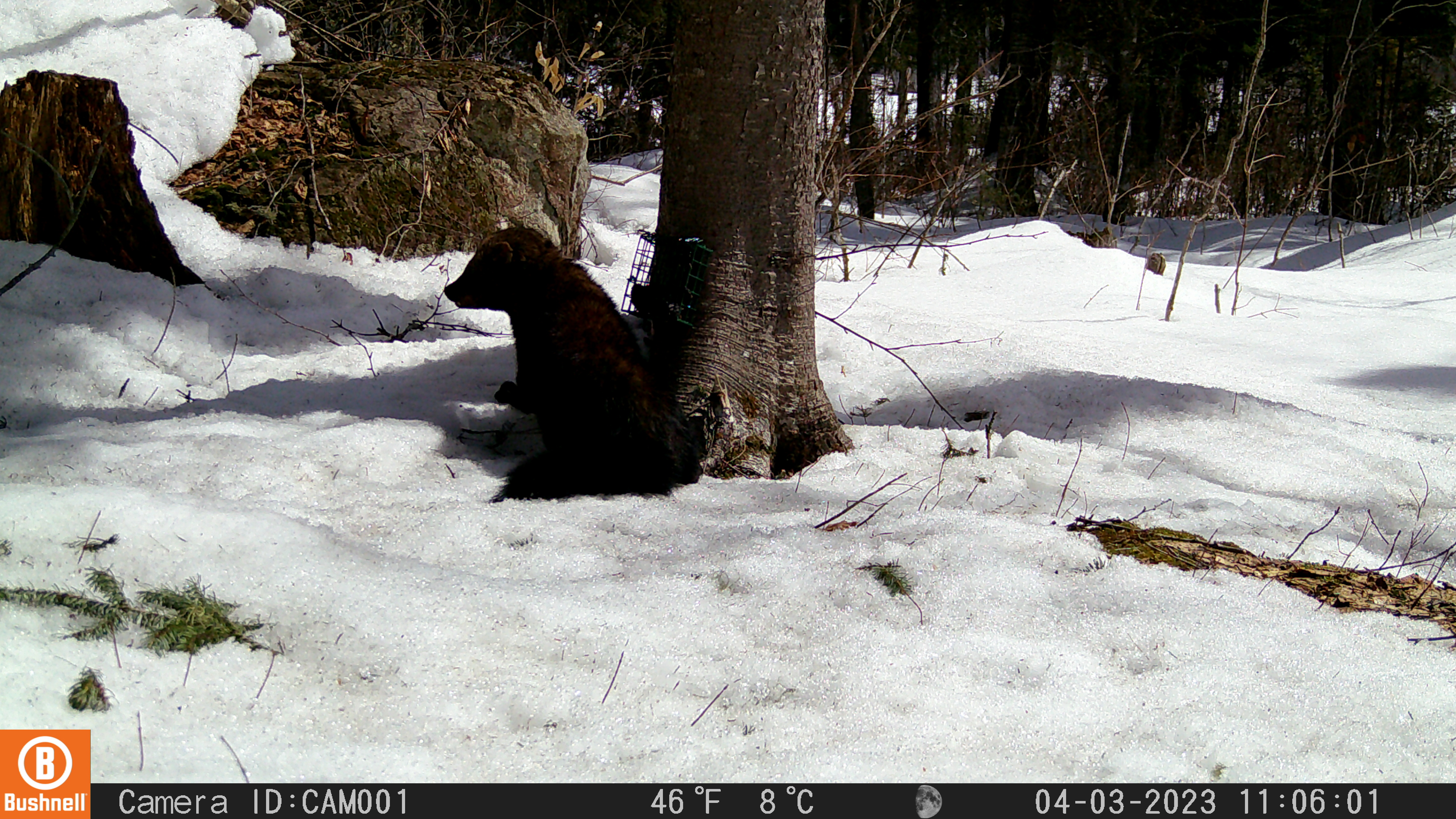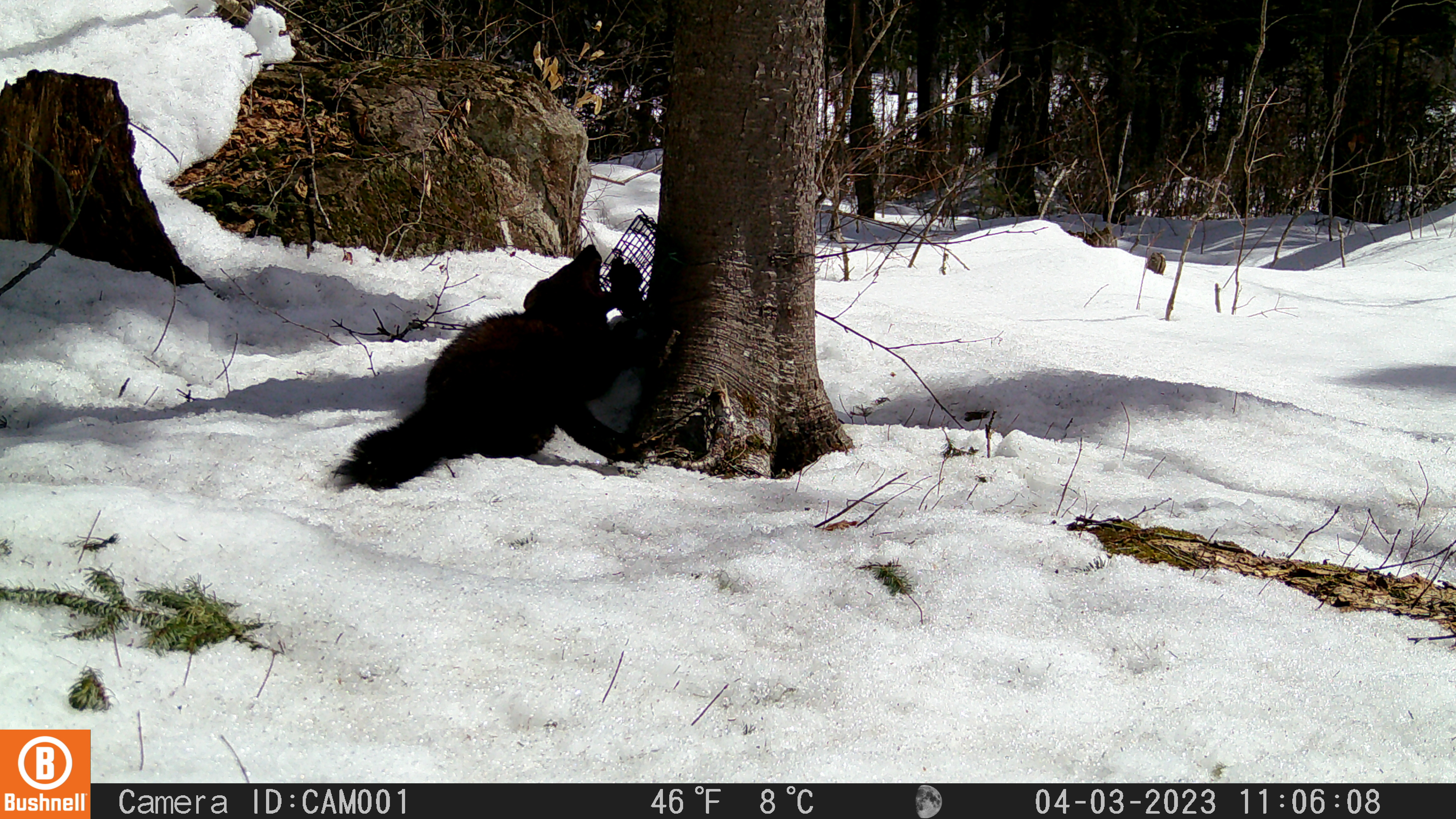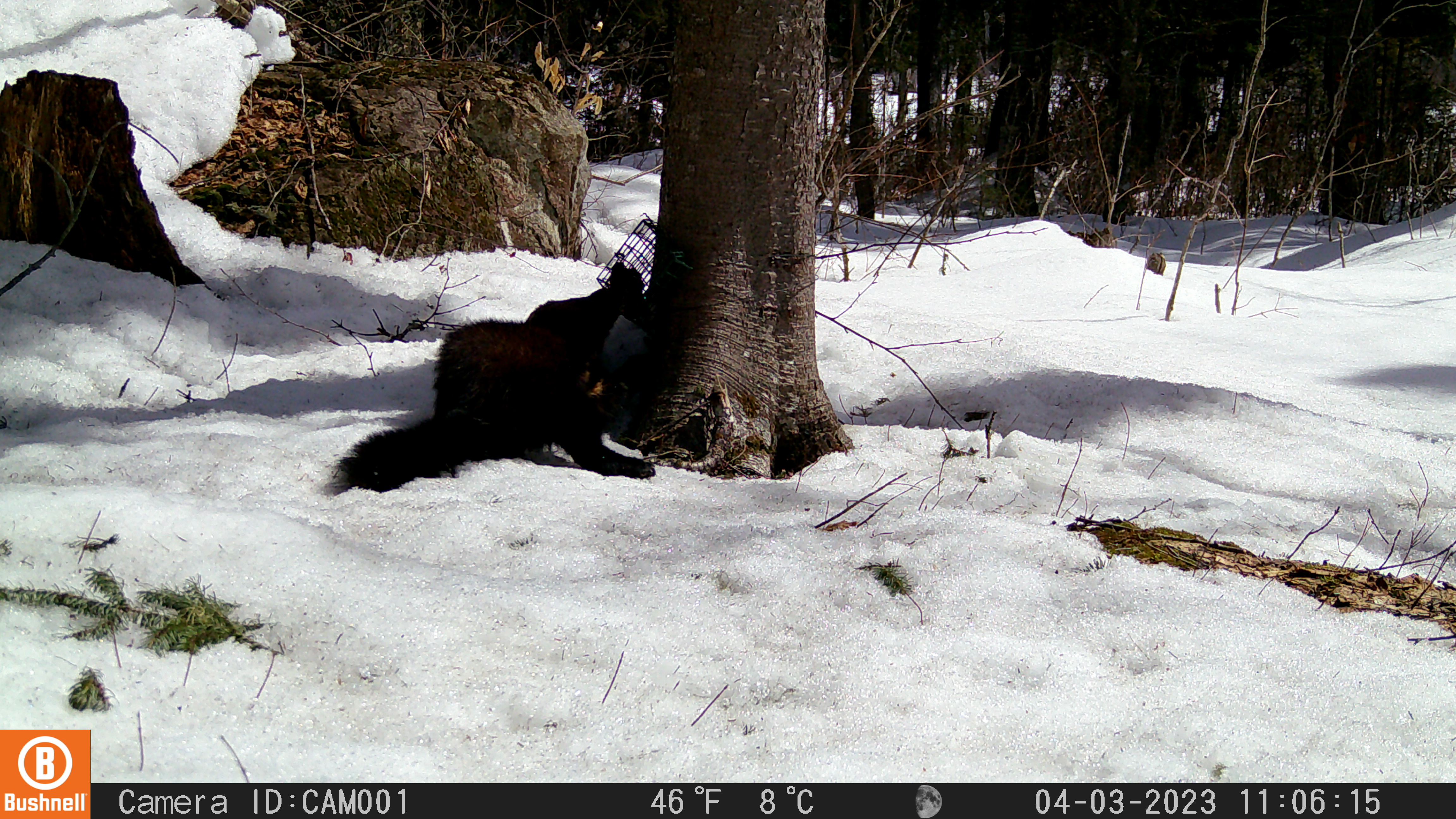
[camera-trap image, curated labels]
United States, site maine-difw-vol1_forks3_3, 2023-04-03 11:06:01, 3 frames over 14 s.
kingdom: Animalia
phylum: Chordata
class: Mammalia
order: Carnivora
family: Mustelidae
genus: Pekania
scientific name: Pekania pennanti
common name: fisher